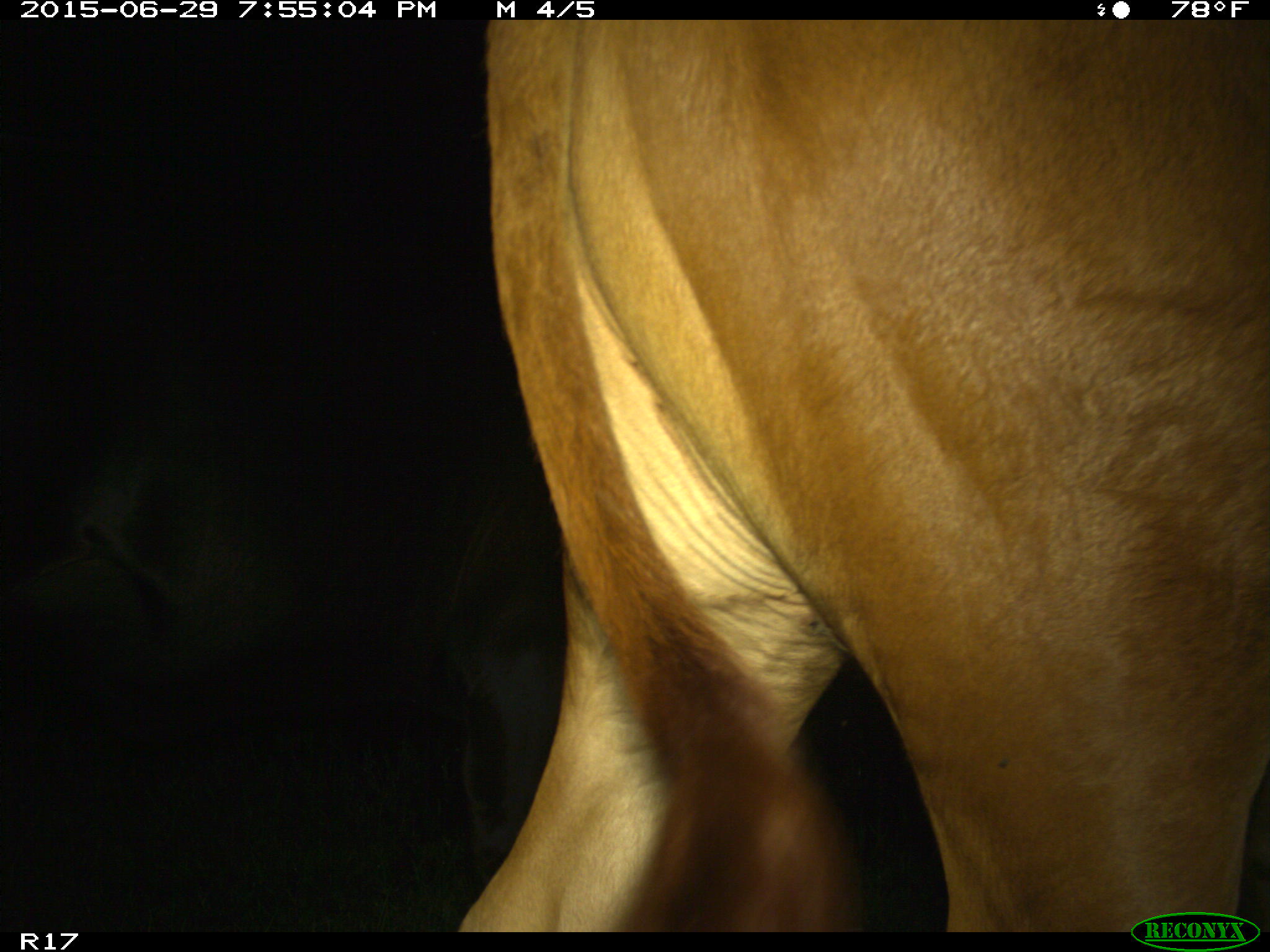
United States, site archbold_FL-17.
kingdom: Animalia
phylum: Chordata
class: Mammalia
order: Artiodactyla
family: Bovidae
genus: Bos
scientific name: Bos taurus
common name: domestic cow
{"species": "Bos taurus (domestic cow)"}